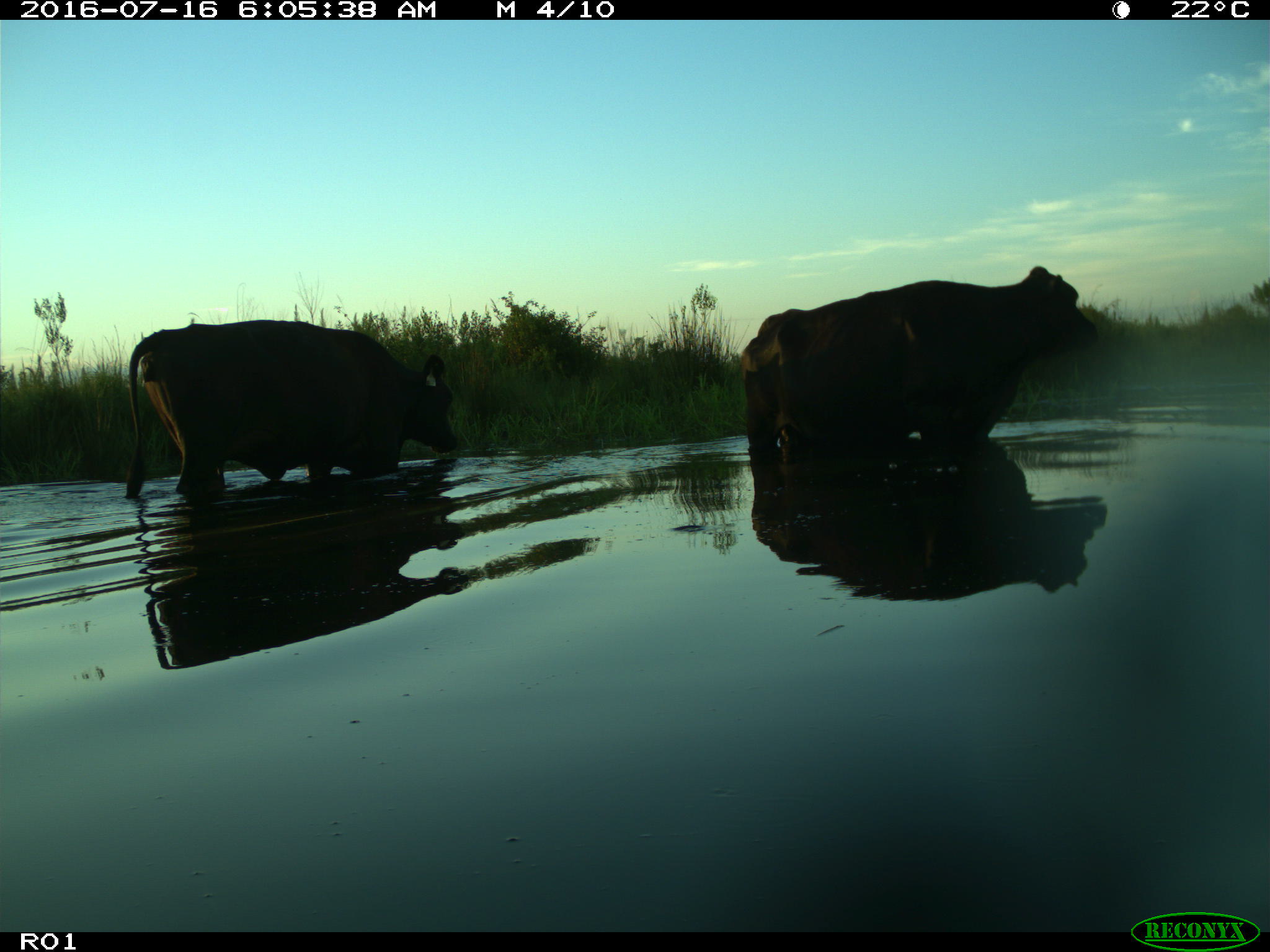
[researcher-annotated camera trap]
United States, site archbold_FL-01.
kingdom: Animalia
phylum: Chordata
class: Mammalia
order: Artiodactyla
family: Bovidae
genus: Bos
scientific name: Bos taurus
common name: domestic cow